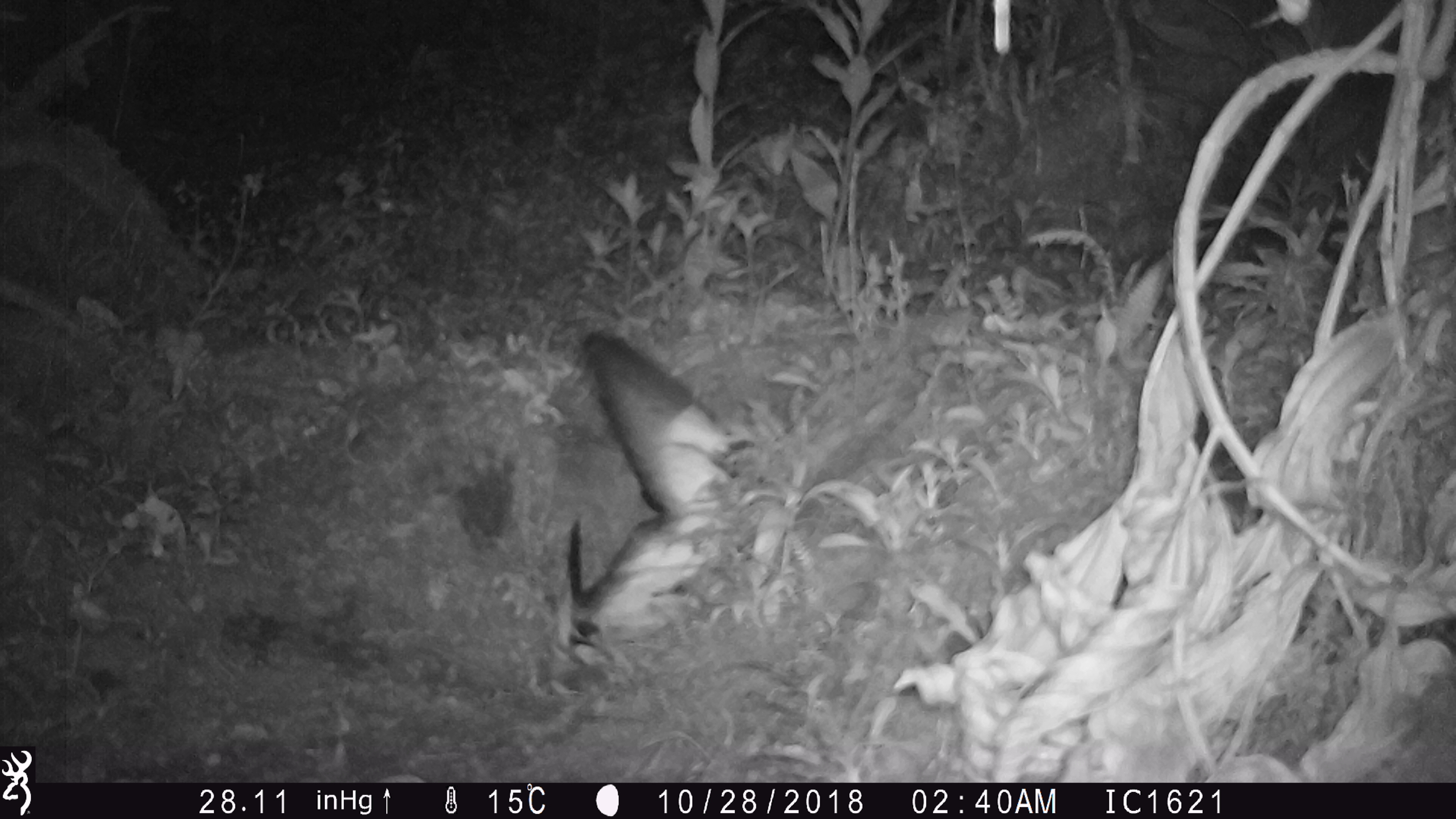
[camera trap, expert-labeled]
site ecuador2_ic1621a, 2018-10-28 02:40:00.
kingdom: Animalia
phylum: Chordata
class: Aves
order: Procellariiformes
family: Procellariidae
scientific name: Procellariidae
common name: petrel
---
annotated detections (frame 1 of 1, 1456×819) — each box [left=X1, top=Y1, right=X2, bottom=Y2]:
petrel: [left=552, top=311, right=766, bottom=664]